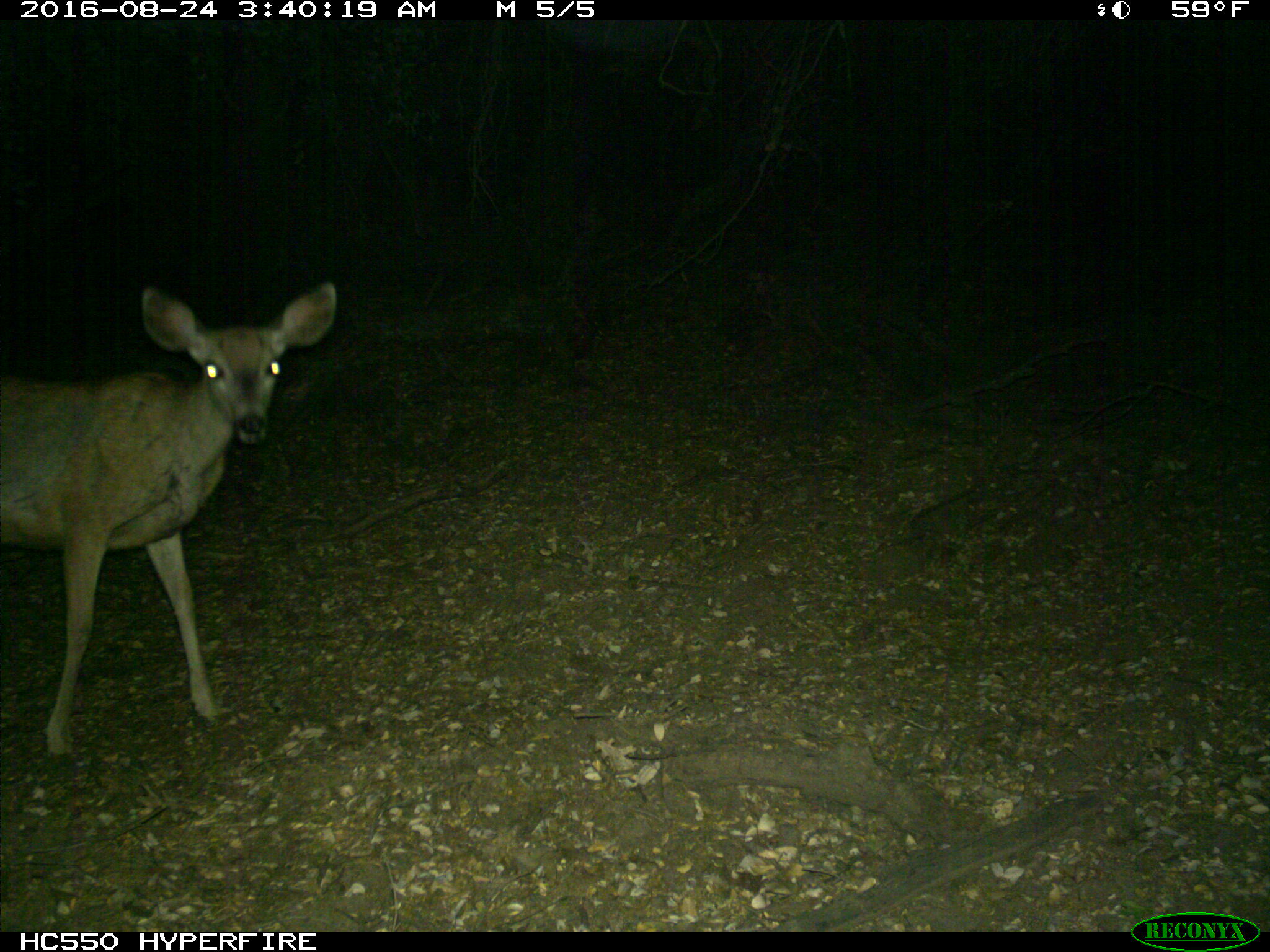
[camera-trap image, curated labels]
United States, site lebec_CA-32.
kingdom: Animalia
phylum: Chordata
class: Mammalia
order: Artiodactyla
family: Cervidae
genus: Odocoileus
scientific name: Odocoileus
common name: deer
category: unidentified deer